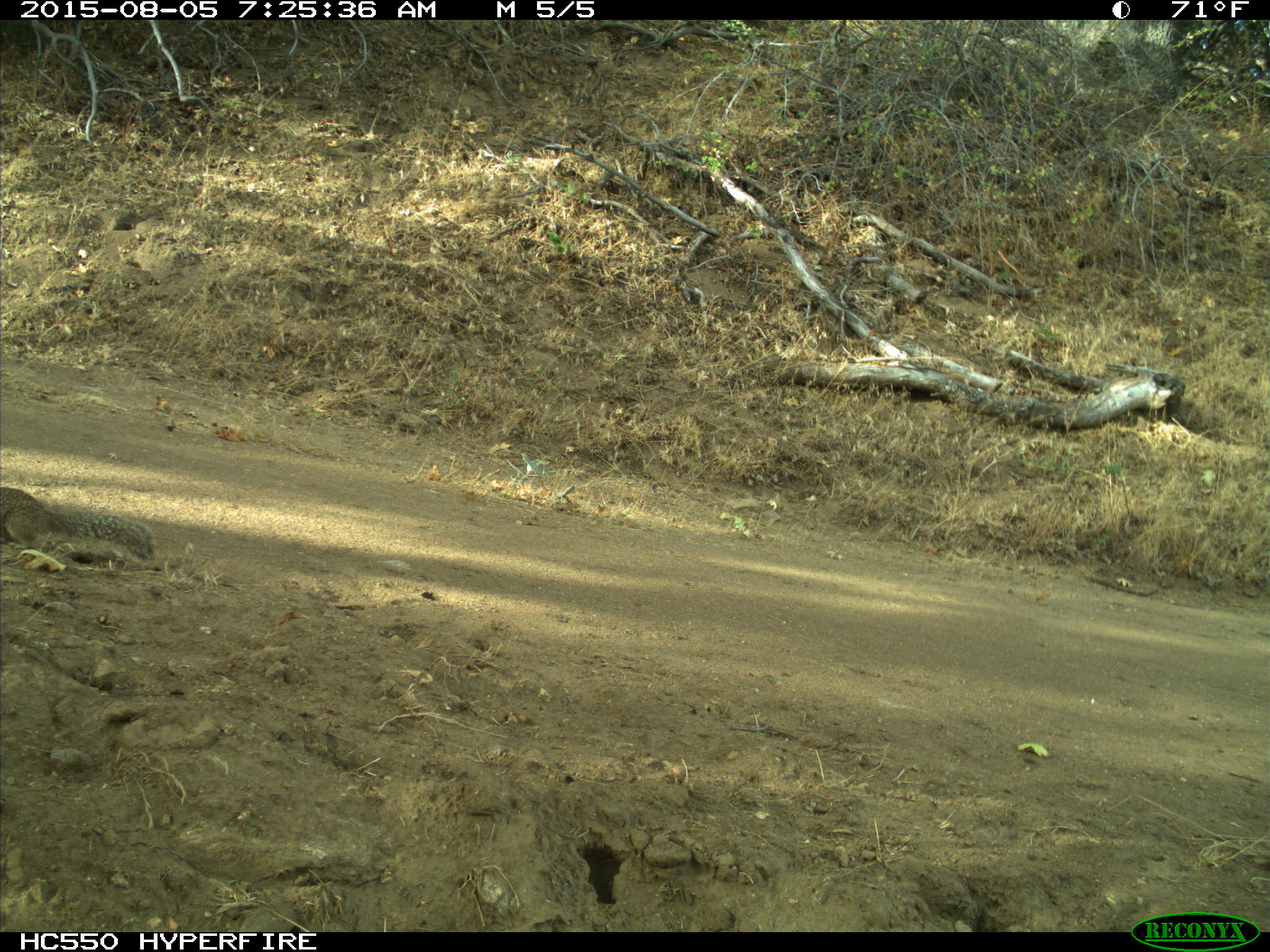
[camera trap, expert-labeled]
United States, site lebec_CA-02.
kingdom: Animalia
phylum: Chordata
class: Mammalia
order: Rodentia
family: Sciuridae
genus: Otospermophilus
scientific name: Otospermophilus beecheyi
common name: california ground squirrel